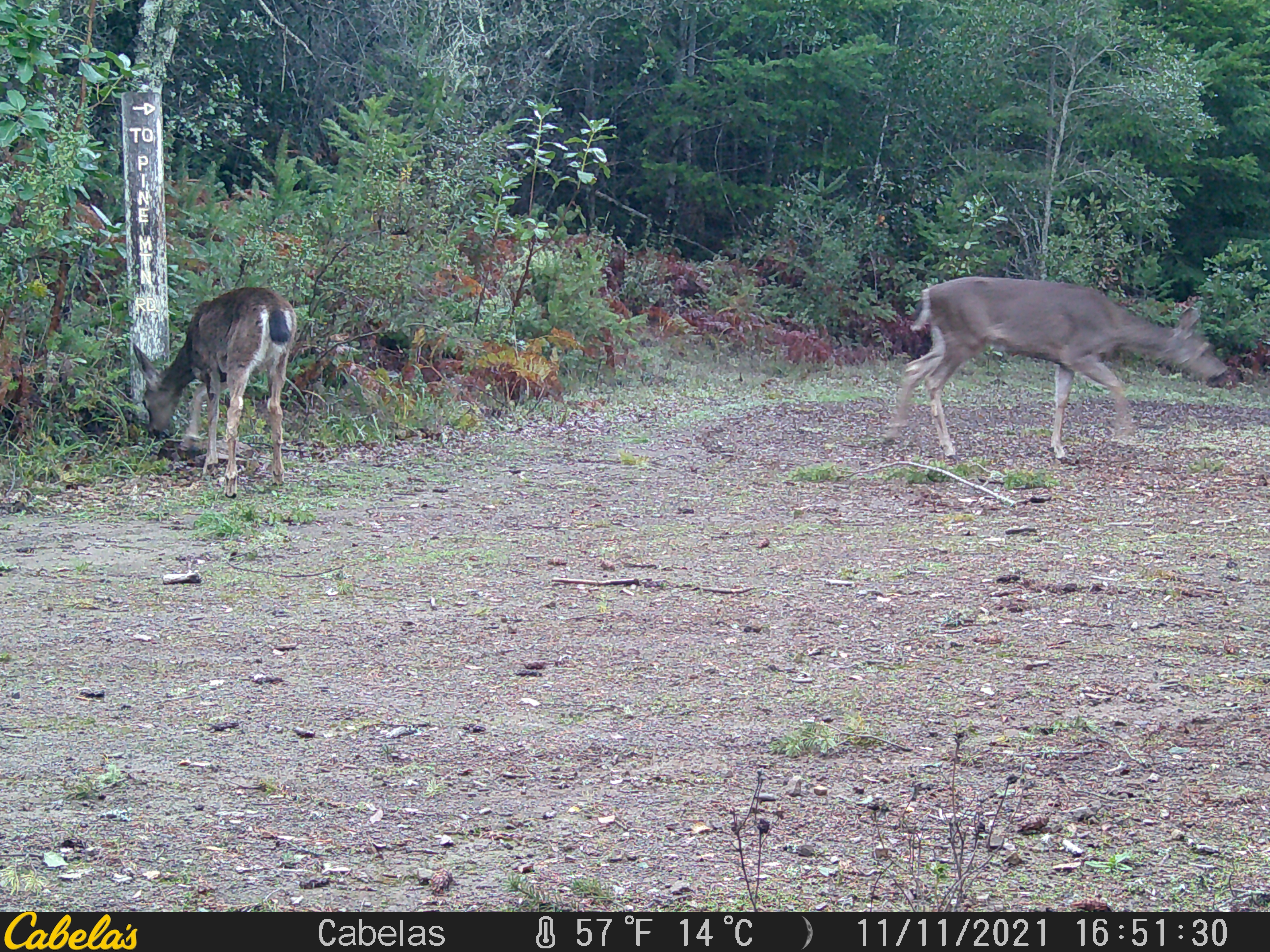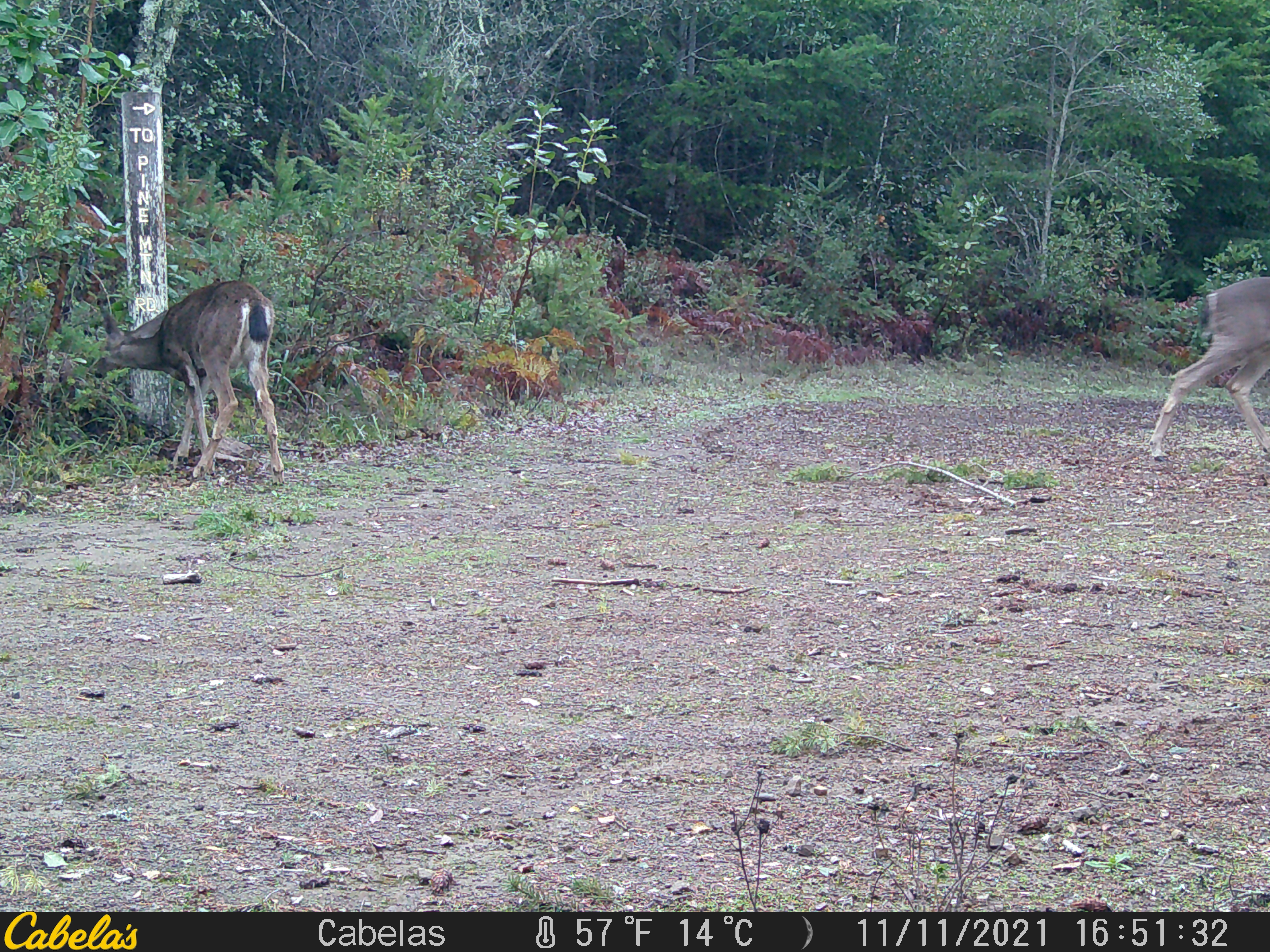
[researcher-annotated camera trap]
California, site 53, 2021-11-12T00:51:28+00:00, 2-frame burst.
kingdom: Animalia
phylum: Chordata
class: Mammalia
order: Artiodactyla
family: Cervidae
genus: Odocoileus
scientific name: Odocoileus hemionus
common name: mule deer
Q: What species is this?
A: Mule deer (Odocoileus hemionus).